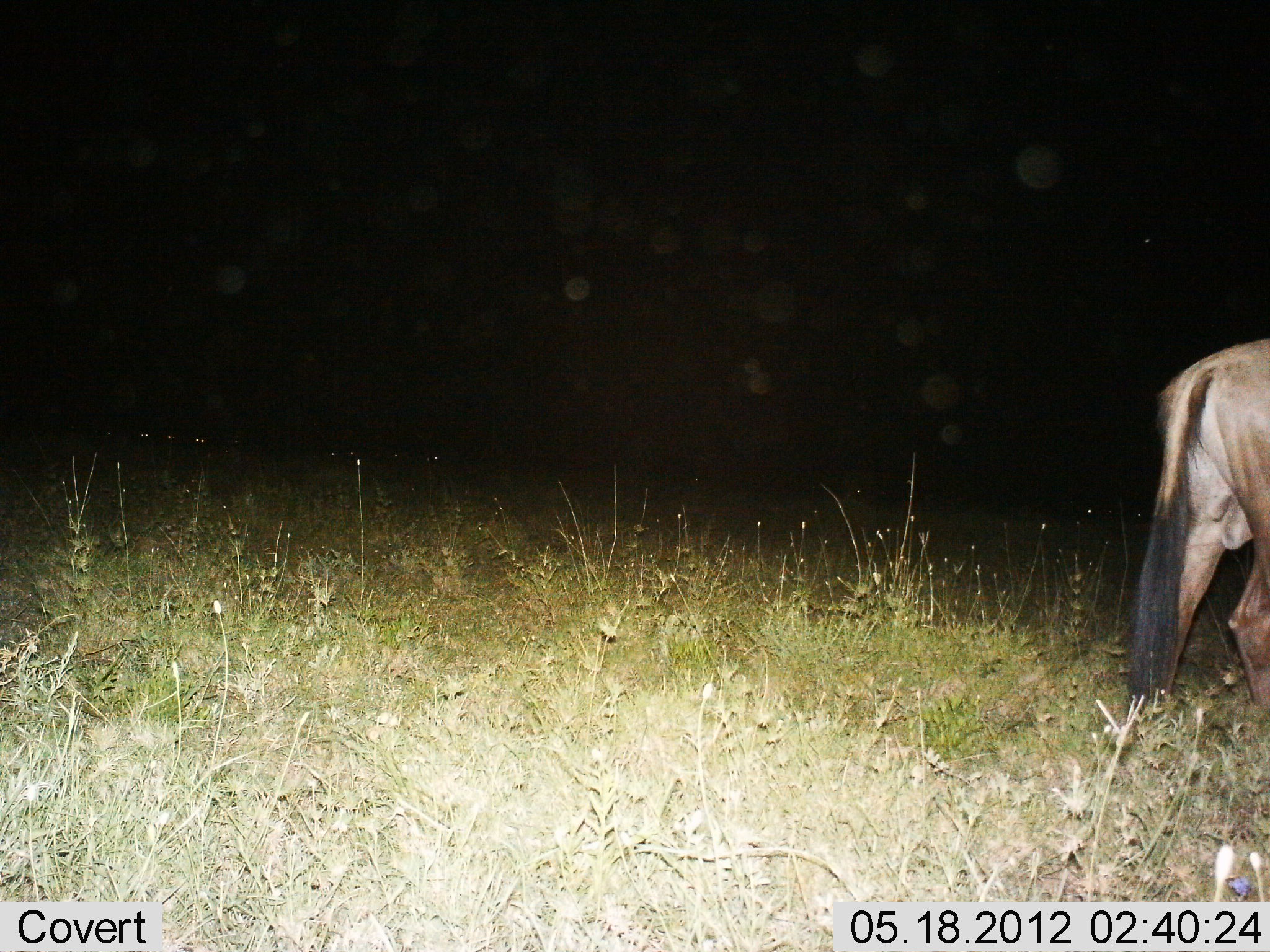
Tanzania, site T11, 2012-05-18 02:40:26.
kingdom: Animalia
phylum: Chordata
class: Mammalia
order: Artiodactyla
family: Bovidae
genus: Connochaetes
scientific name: Connochaetes taurinus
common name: blue wildebeest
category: wildebeest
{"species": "wildebeest (blue wildebeest) (Connochaetes taurinus)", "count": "1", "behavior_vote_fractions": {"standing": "60%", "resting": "0%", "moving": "40%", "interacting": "0%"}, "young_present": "0%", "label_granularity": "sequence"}